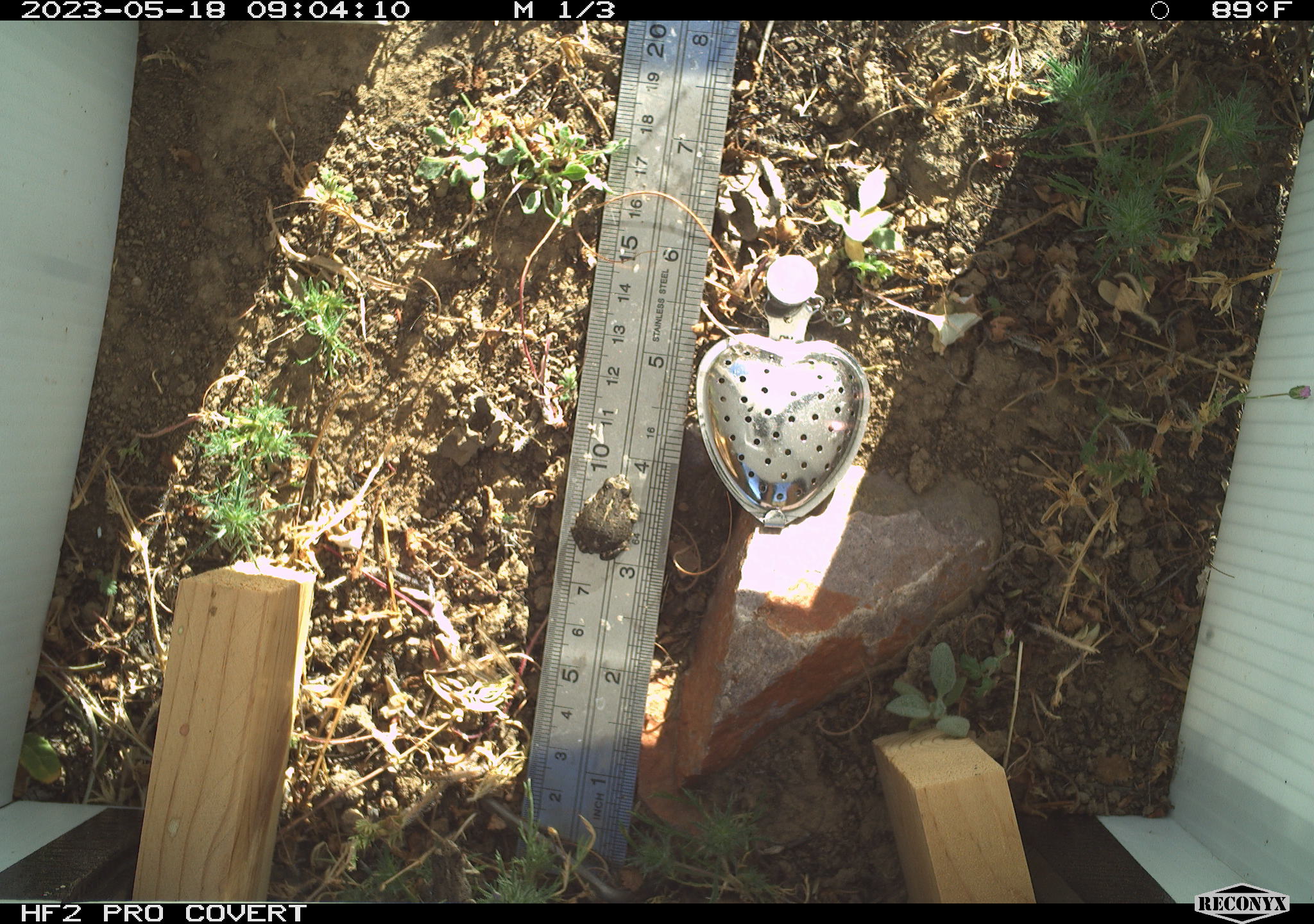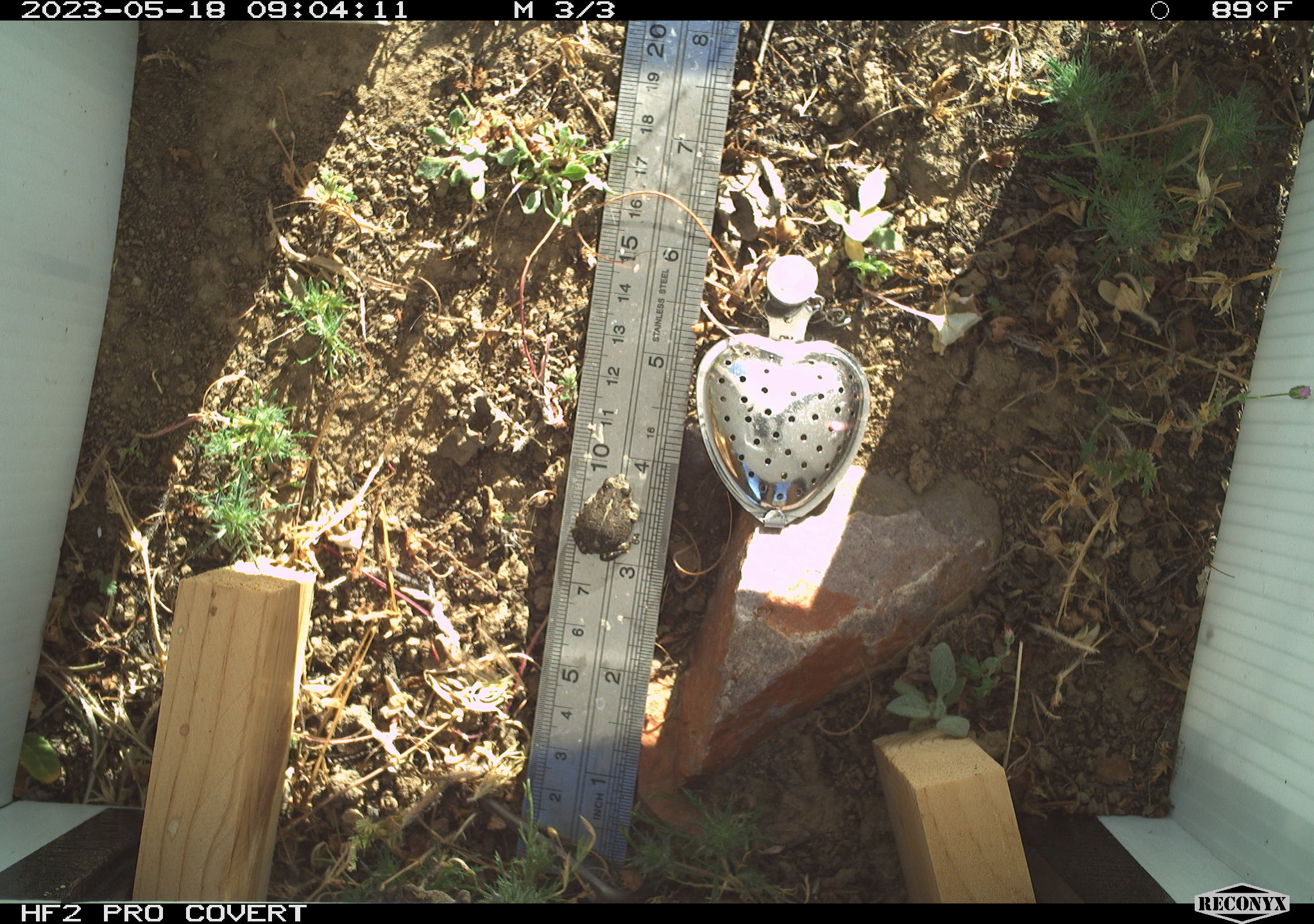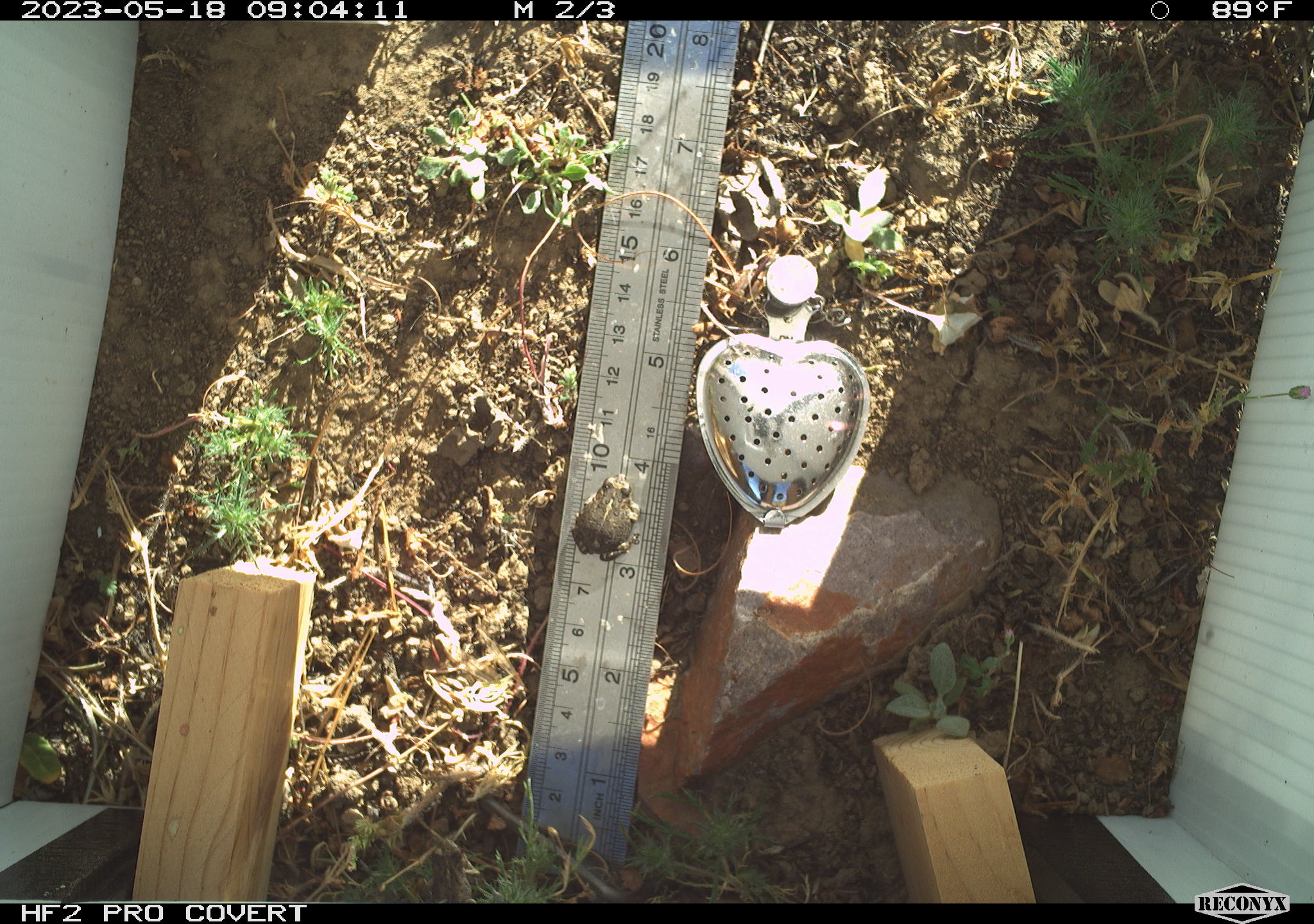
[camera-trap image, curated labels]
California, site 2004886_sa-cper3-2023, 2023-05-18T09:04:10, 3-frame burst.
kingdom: Animalia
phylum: Chordata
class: Amphibia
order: Anura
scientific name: Anura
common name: frogs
Frogs (Anura).